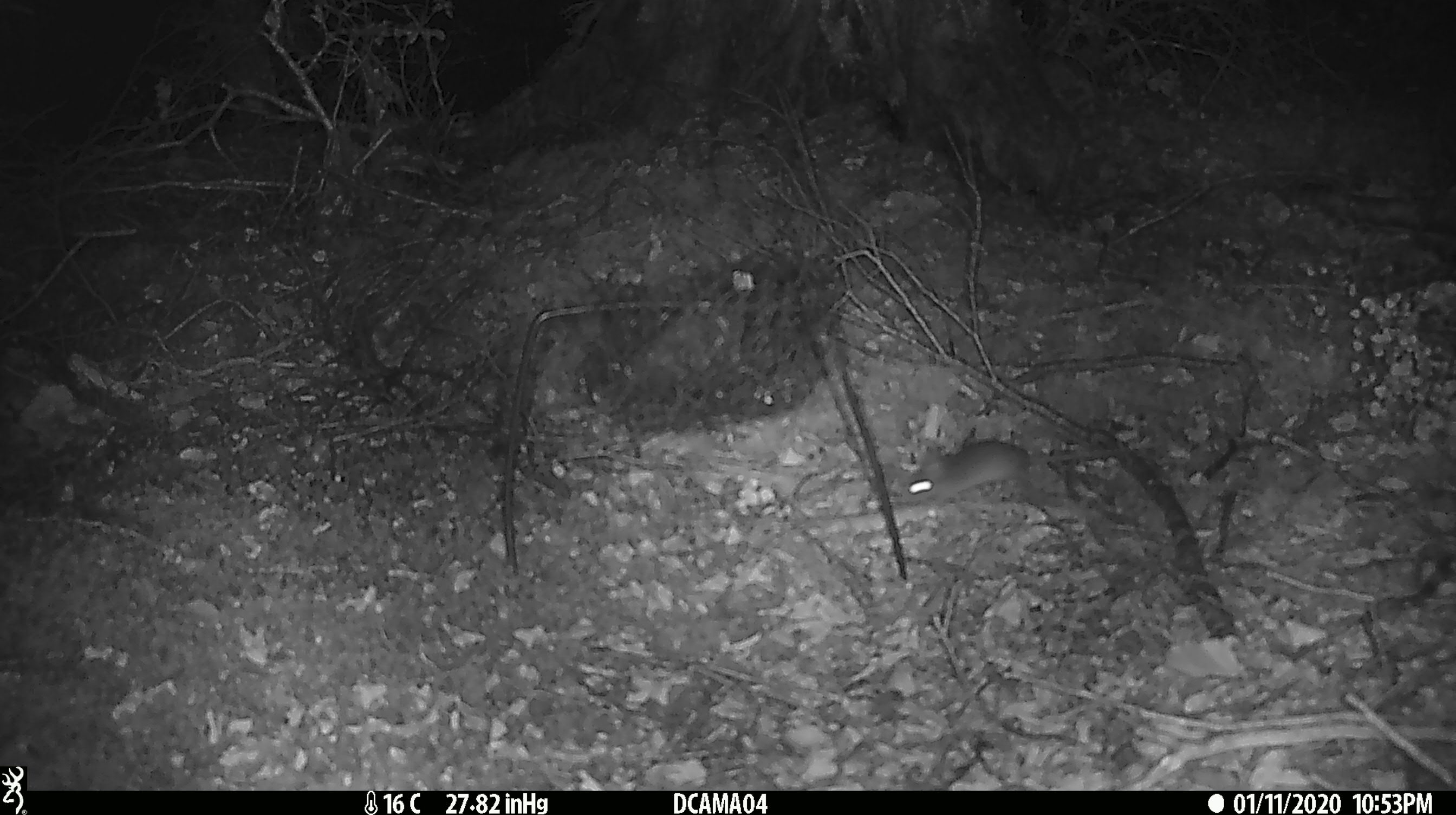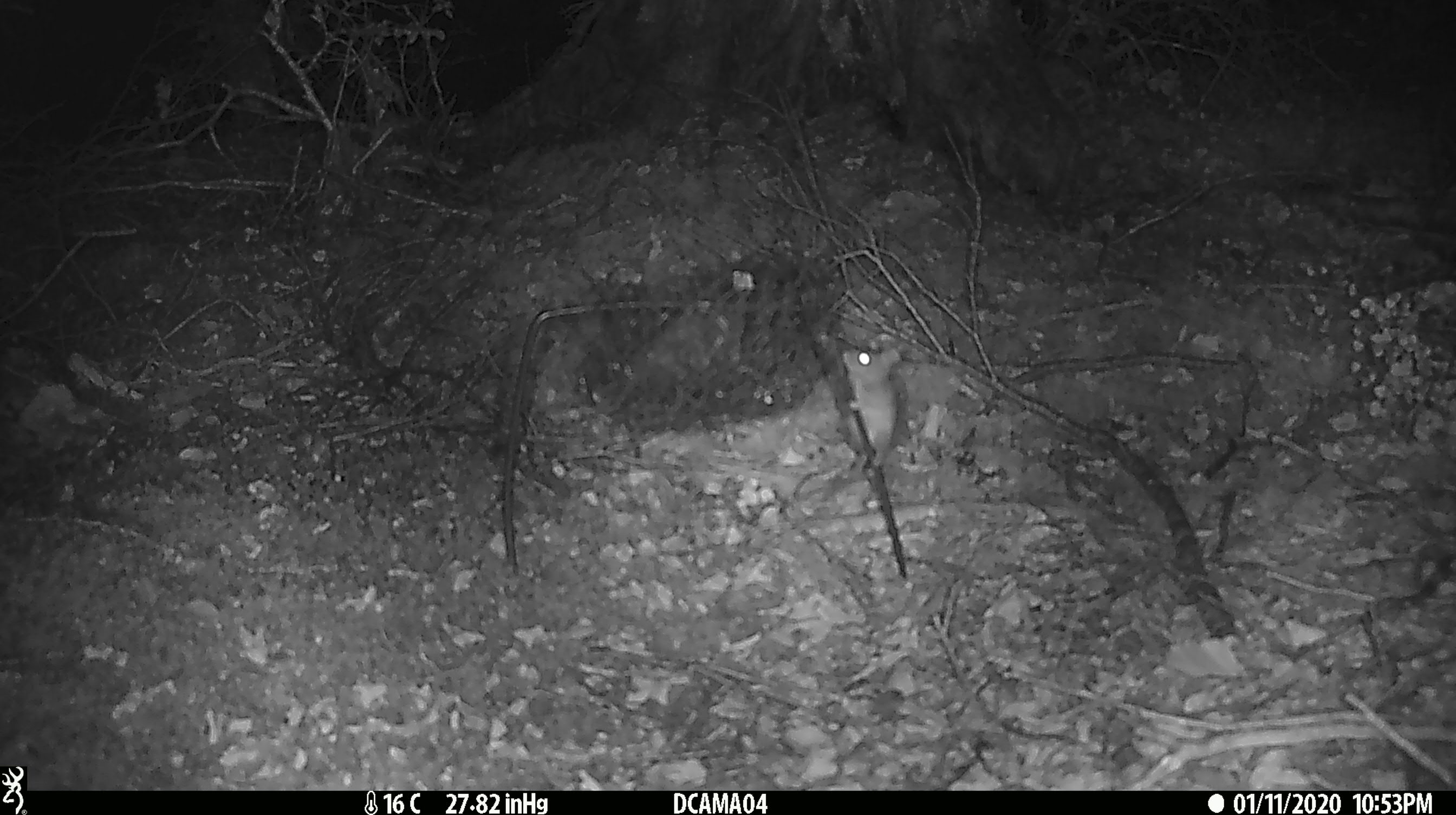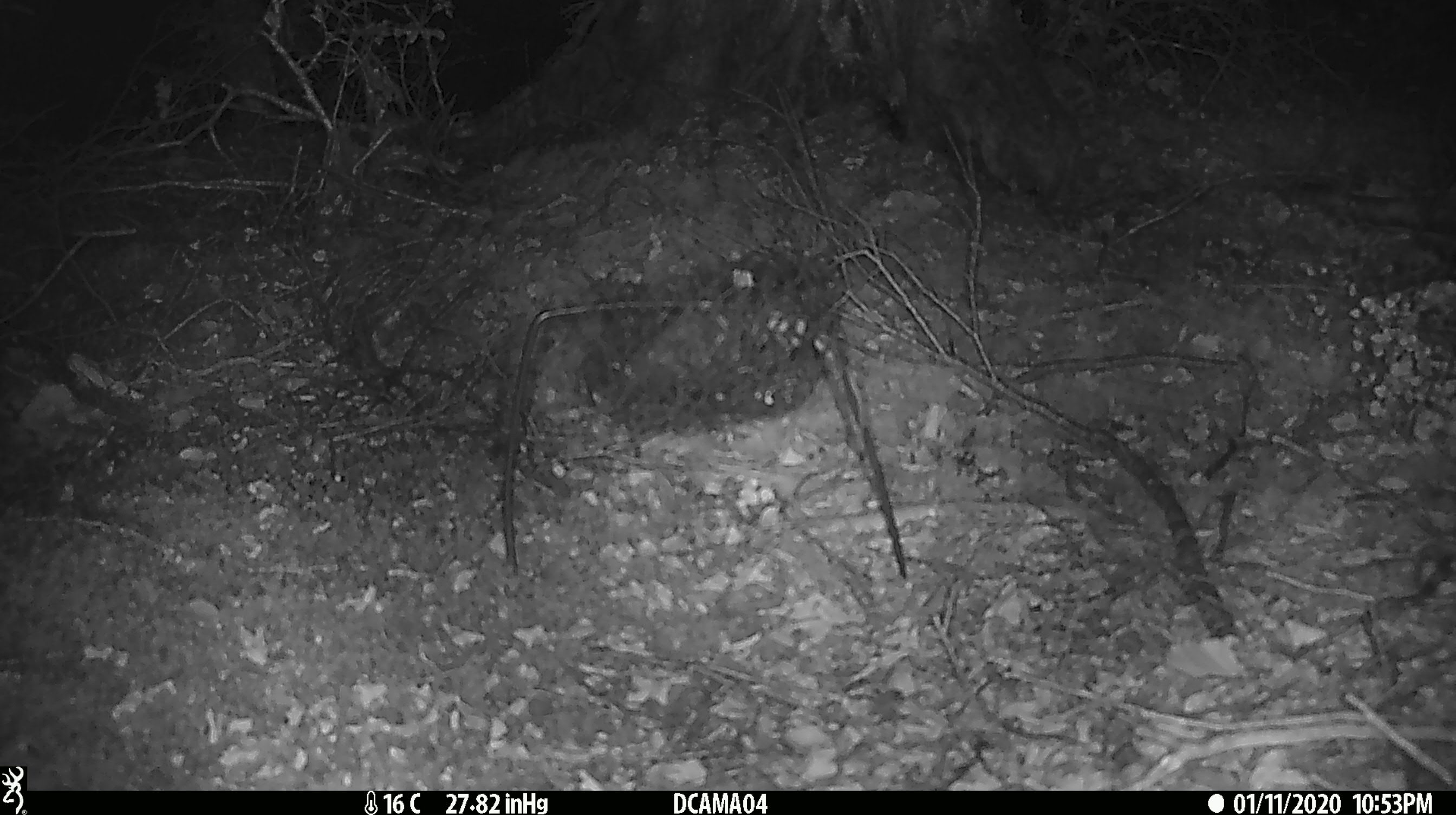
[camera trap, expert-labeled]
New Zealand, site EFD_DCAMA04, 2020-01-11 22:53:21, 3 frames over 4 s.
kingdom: Animalia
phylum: Chordata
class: Mammalia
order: Rodentia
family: Muridae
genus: Mus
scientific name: Mus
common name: mouse